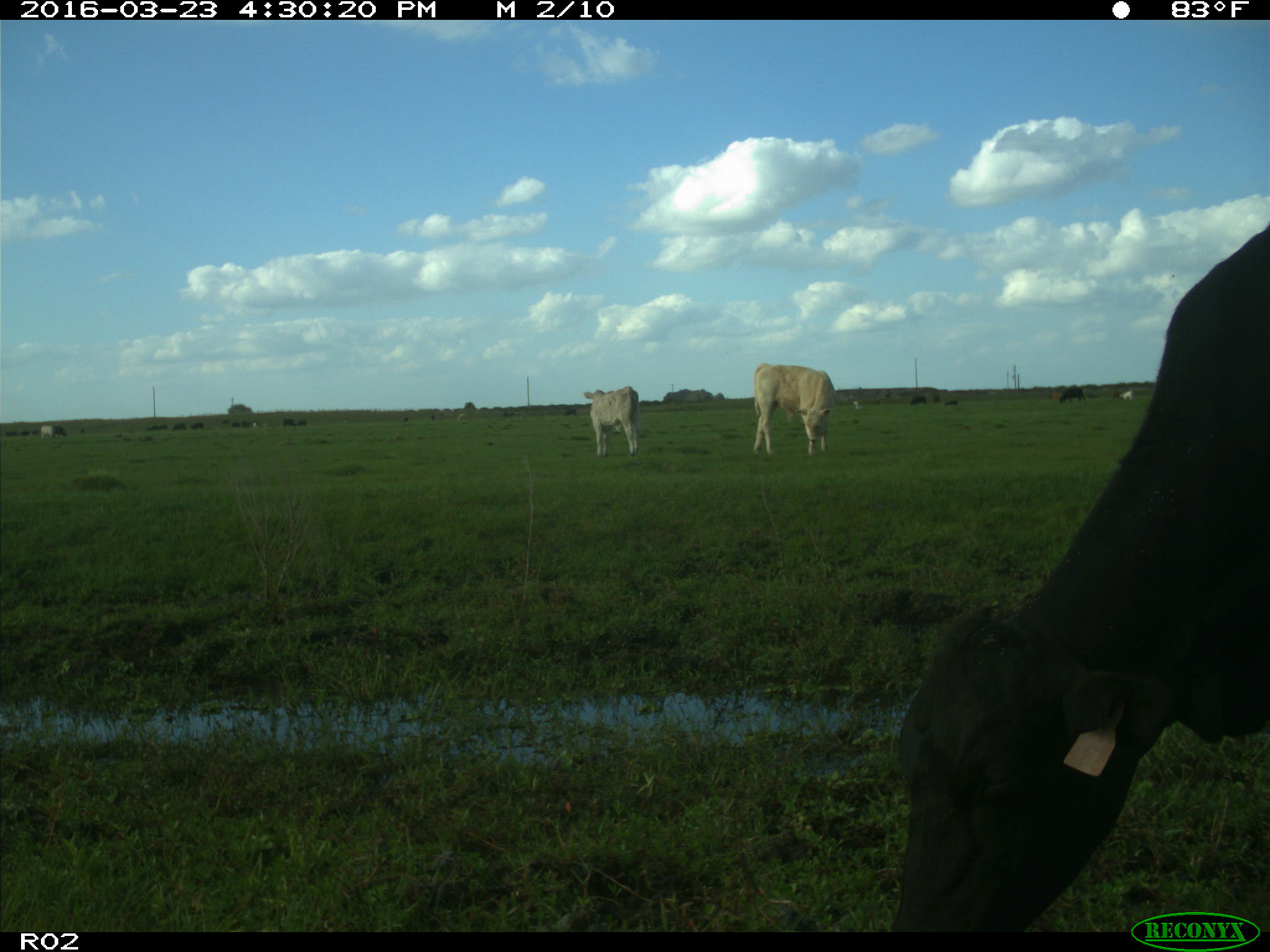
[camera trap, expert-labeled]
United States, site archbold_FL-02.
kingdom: Animalia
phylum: Chordata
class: Mammalia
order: Artiodactyla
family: Bovidae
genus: Bos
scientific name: Bos taurus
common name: domestic cow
Bos taurus (domestic cow).